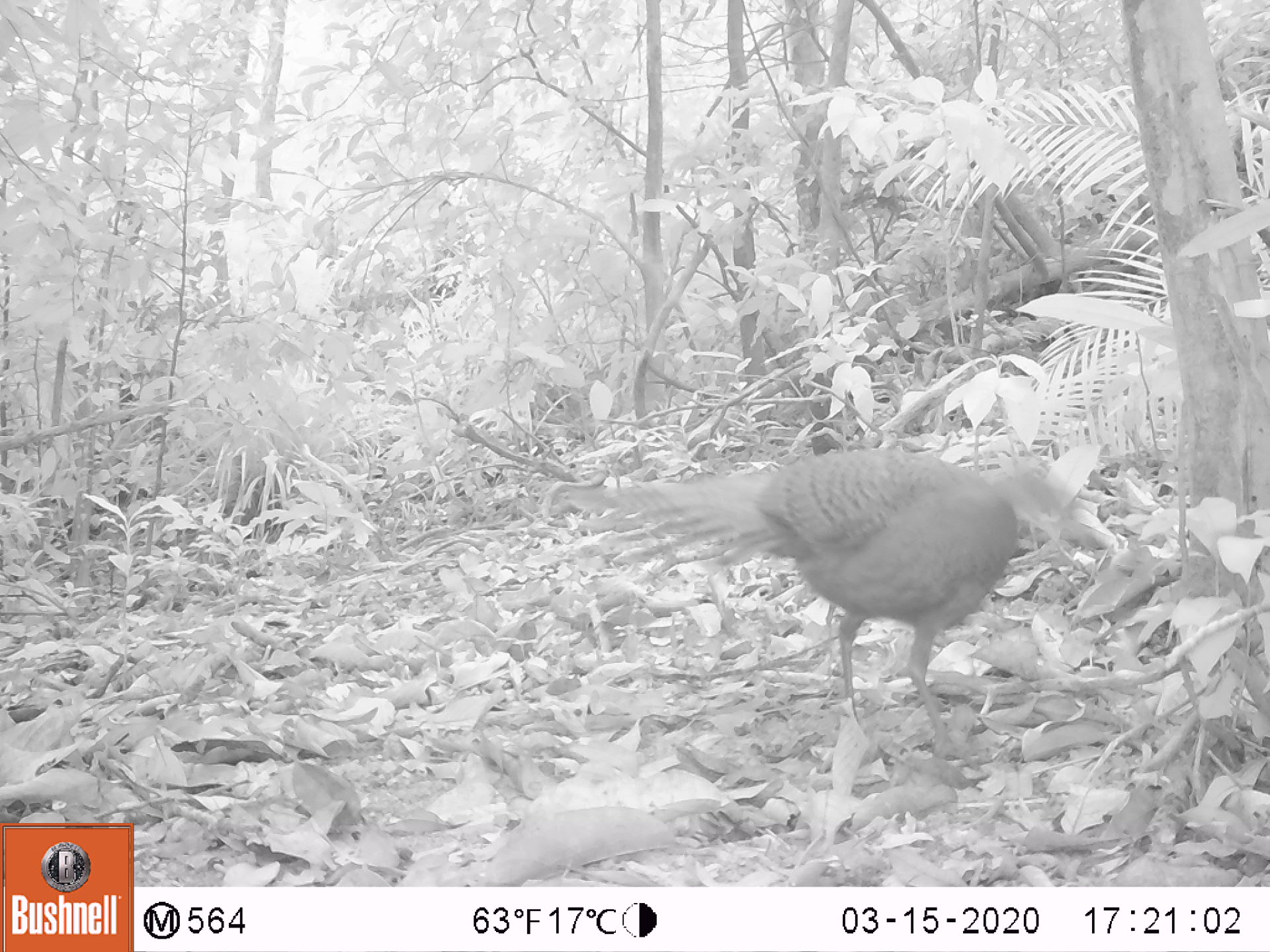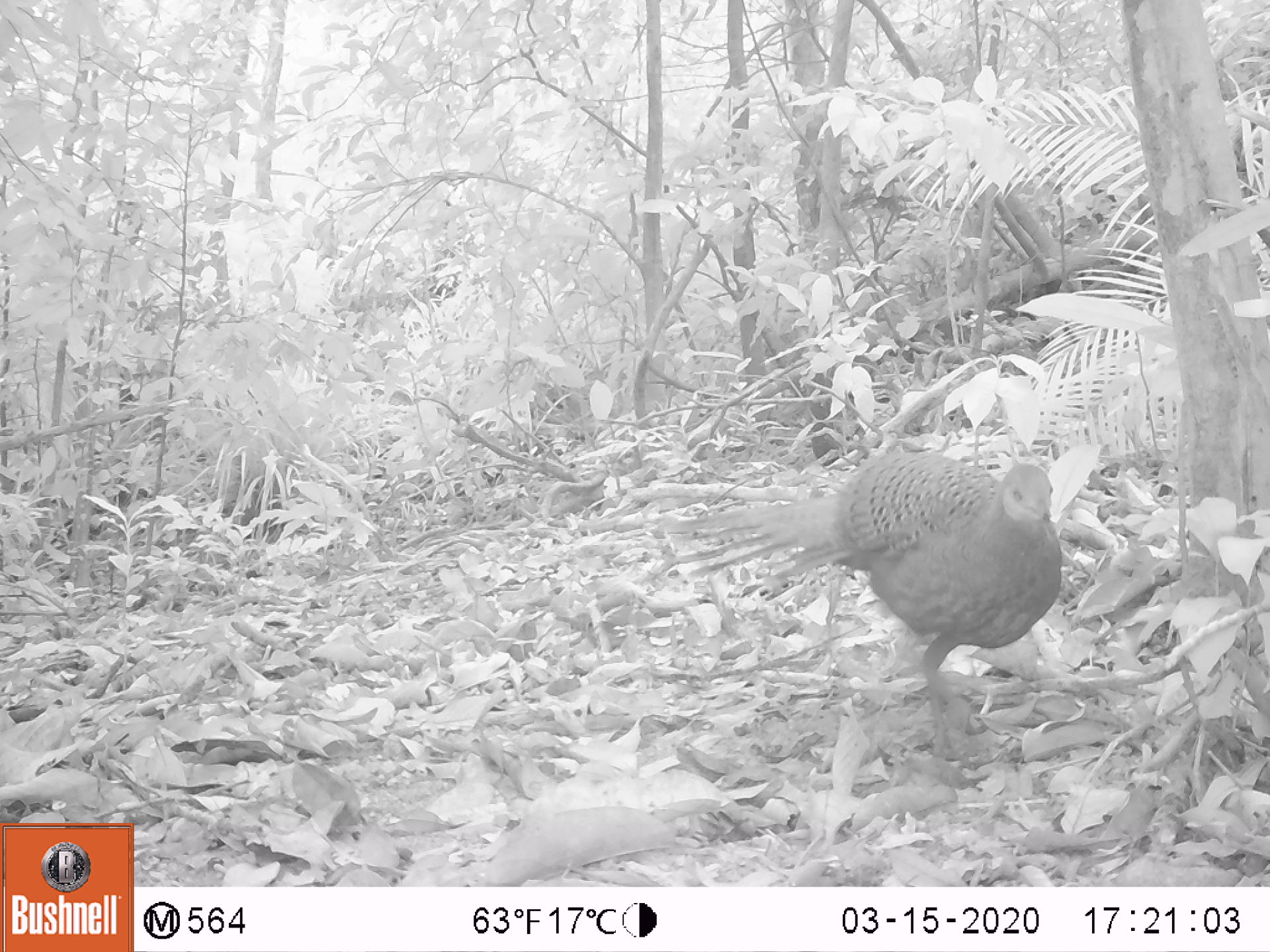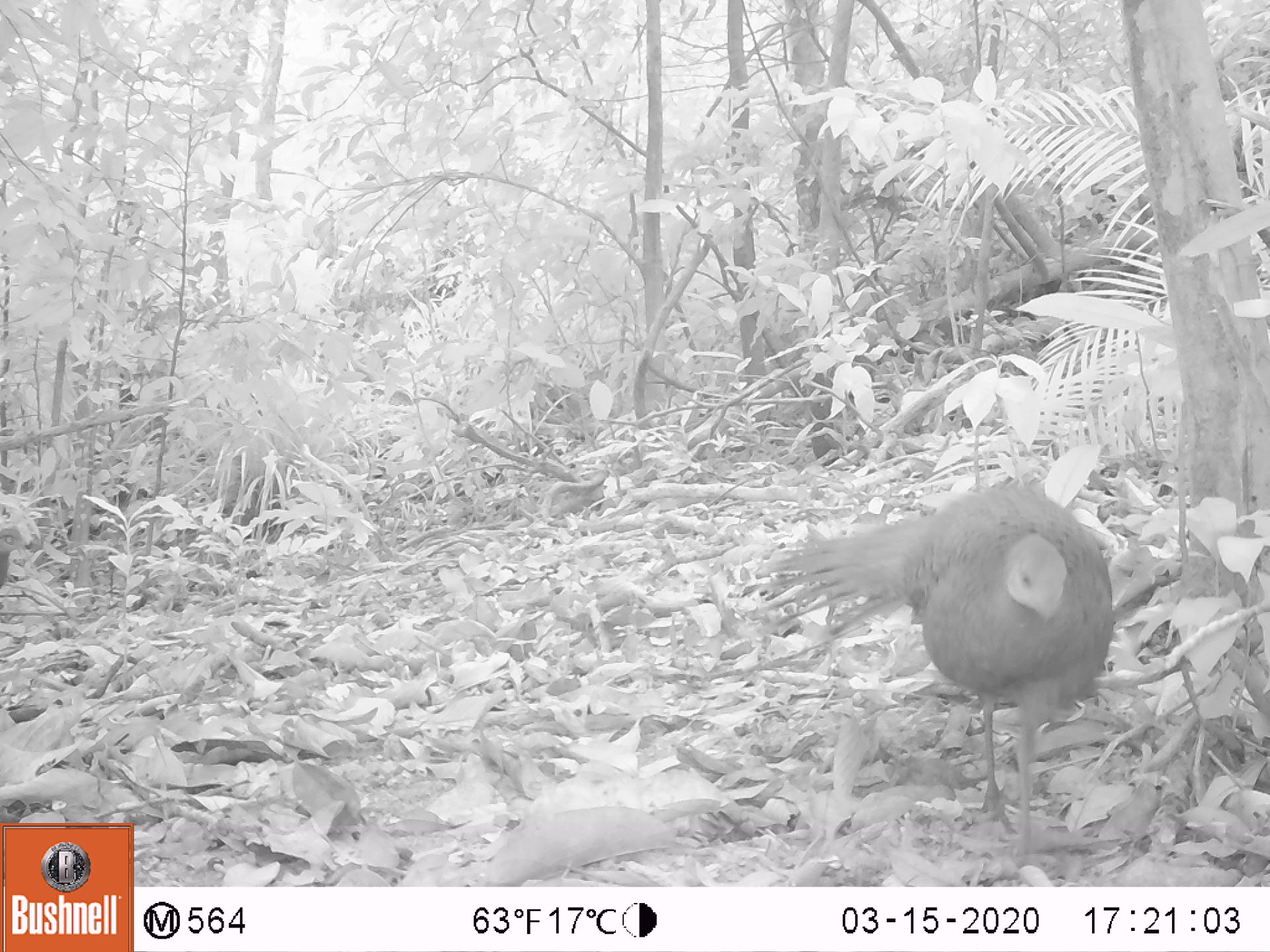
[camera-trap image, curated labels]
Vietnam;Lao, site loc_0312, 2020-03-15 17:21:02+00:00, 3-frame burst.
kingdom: Animalia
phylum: Chordata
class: Aves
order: Galliformes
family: Phasianidae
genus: Polyplectron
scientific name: Polyplectron bicalcaratum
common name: gray peacock-pheasant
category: grey peacock pheasant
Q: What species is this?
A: Grey peacock pheasant (gray peacock-pheasant) (Polyplectron bicalcaratum).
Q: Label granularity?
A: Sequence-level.